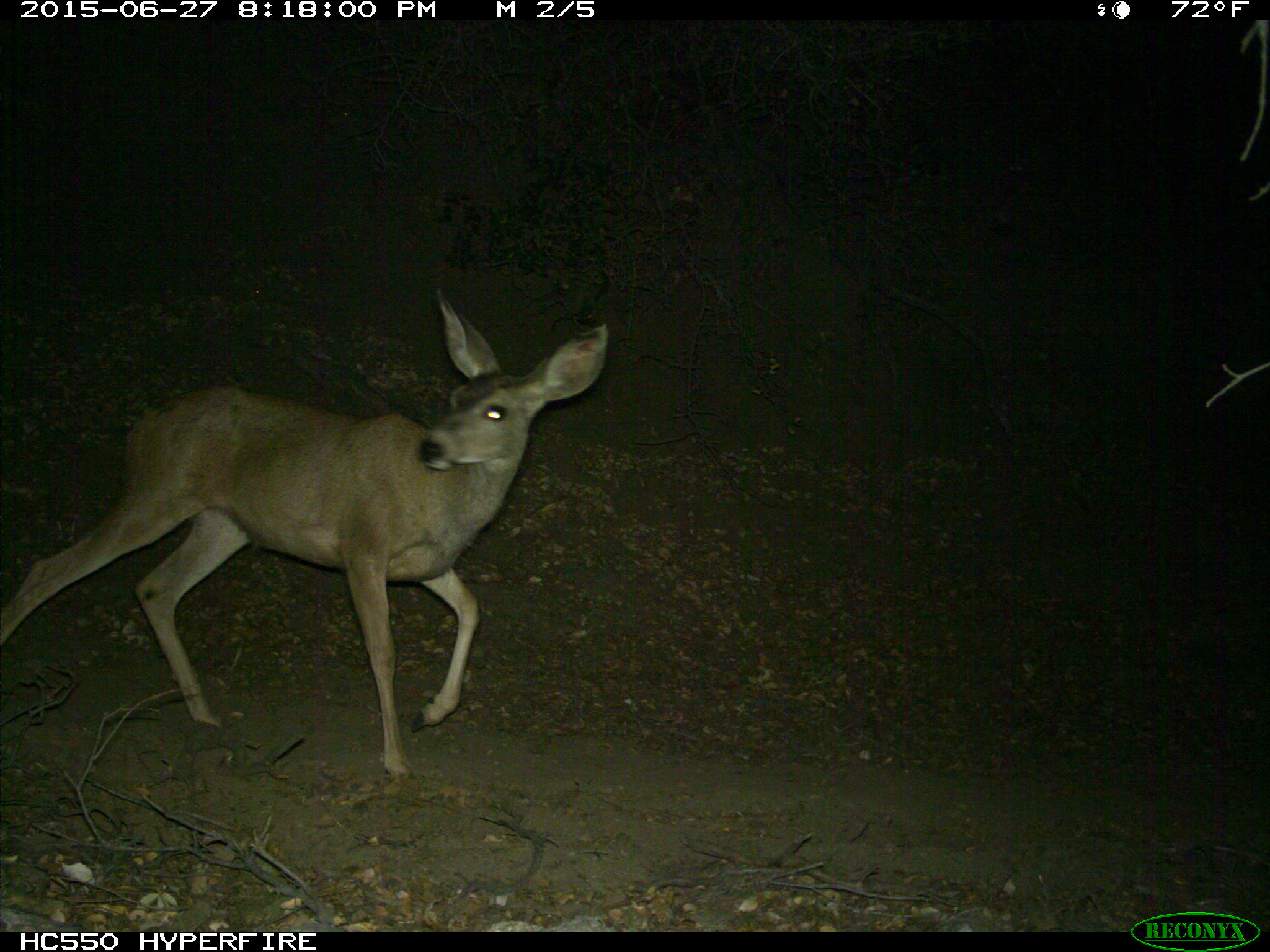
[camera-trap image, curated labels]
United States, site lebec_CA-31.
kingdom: Animalia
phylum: Chordata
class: Mammalia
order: Artiodactyla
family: Cervidae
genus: Odocoileus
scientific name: Odocoileus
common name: deer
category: unidentified deer